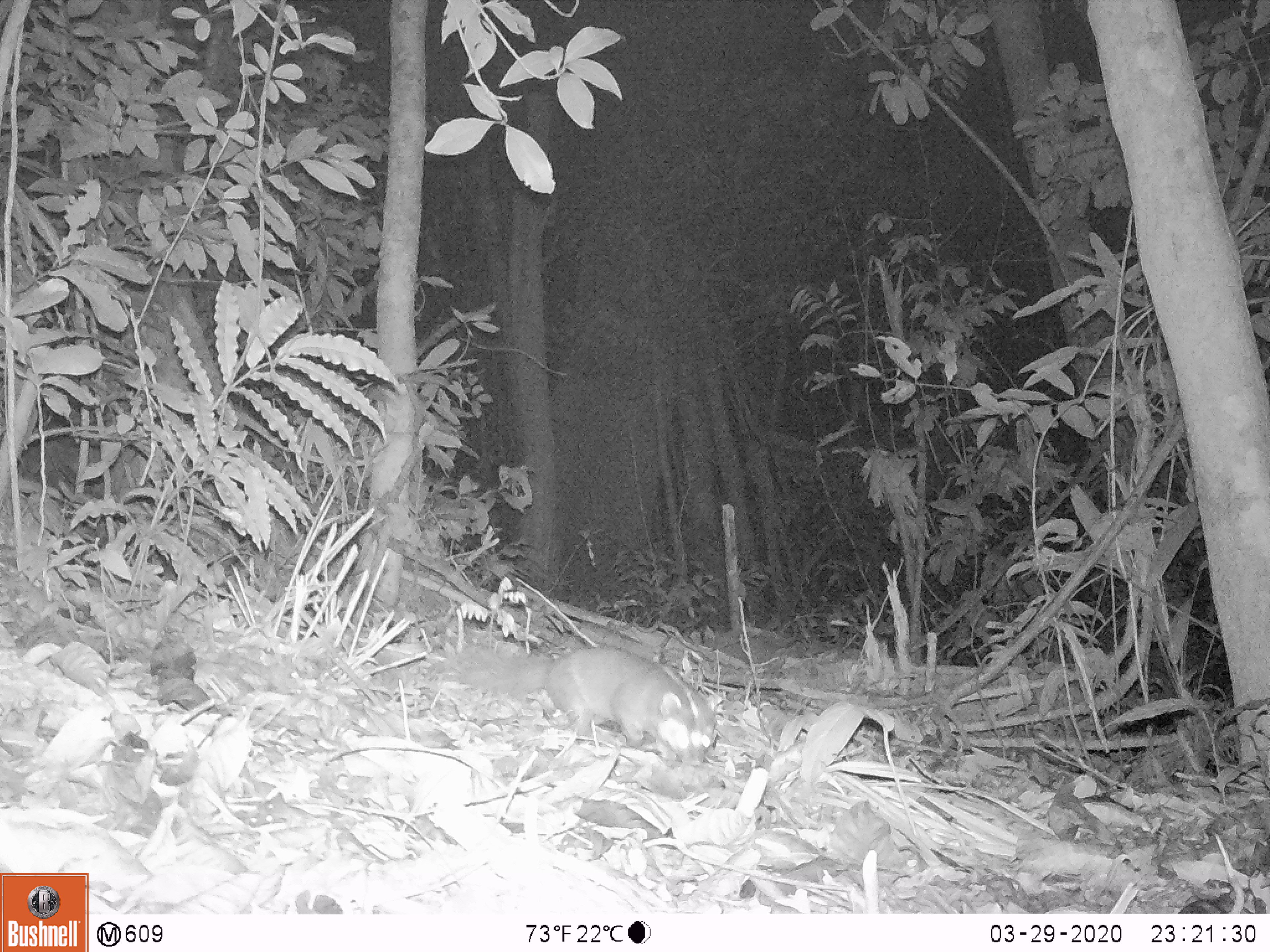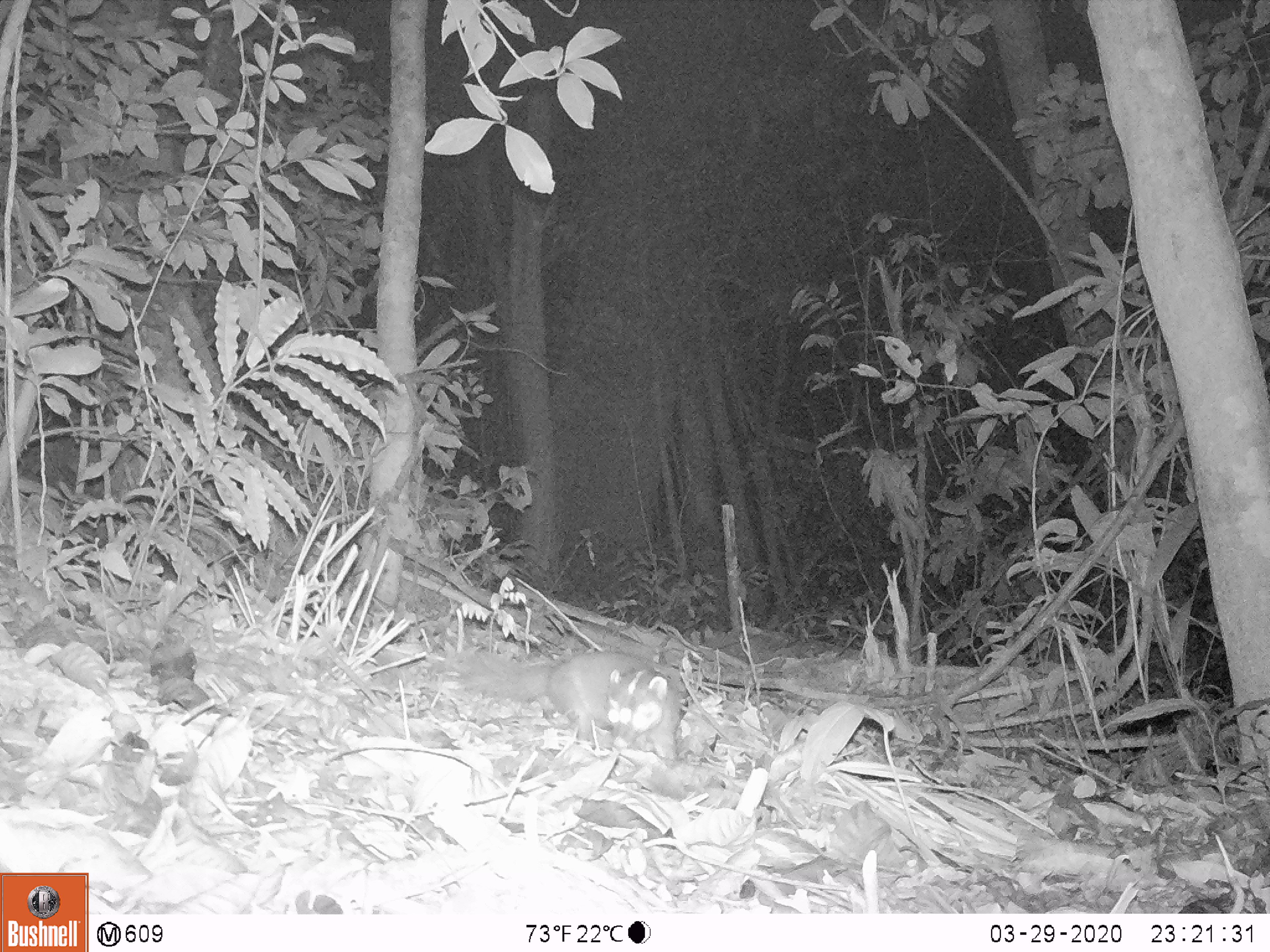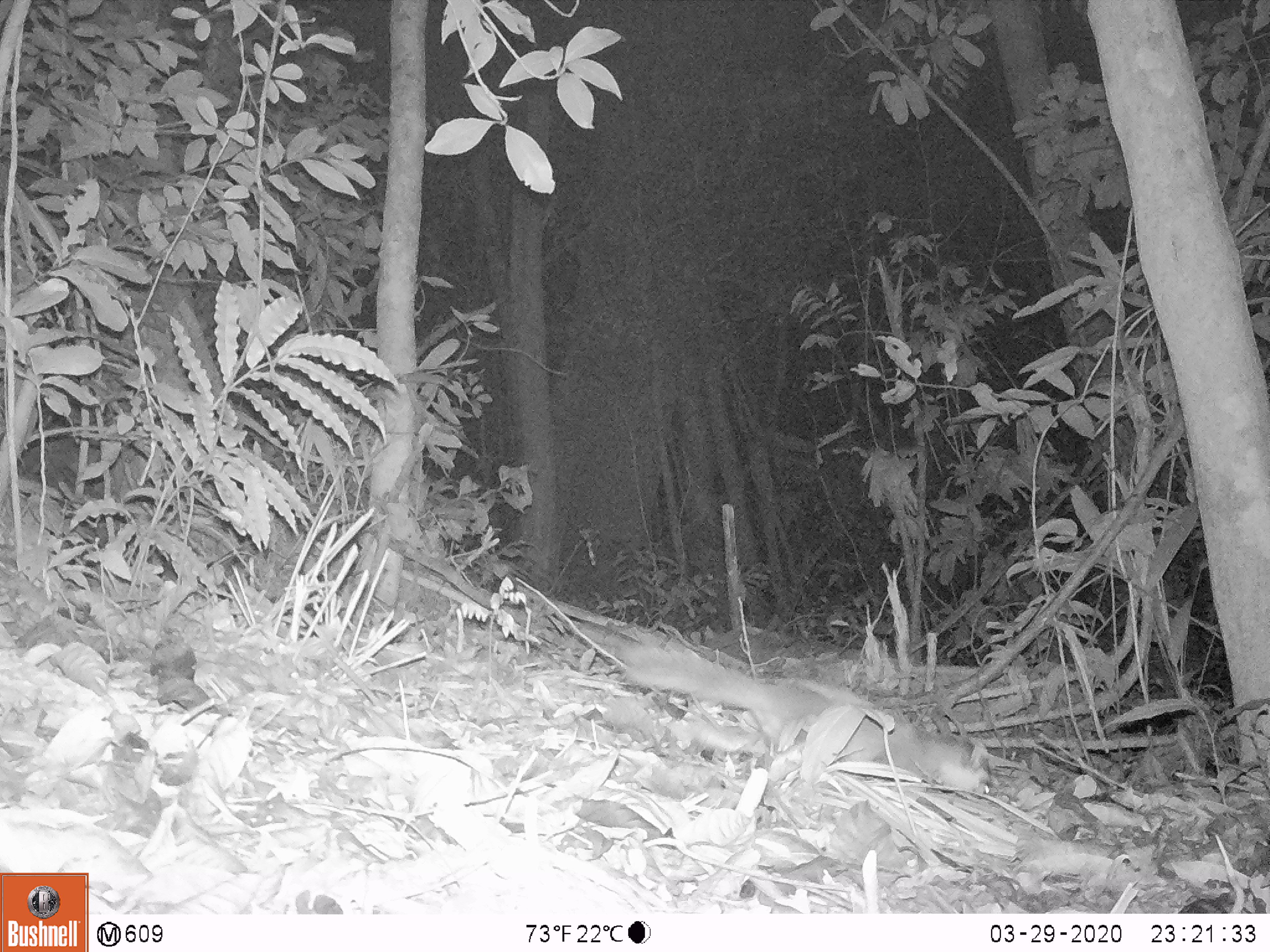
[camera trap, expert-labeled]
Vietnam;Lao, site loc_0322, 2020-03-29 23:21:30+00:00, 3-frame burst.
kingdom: Animalia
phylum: Chordata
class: Mammalia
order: Carnivora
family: Mustelidae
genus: Melogale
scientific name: Melogale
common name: ferret badger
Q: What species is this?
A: Ferret badger (Melogale).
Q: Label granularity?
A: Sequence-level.